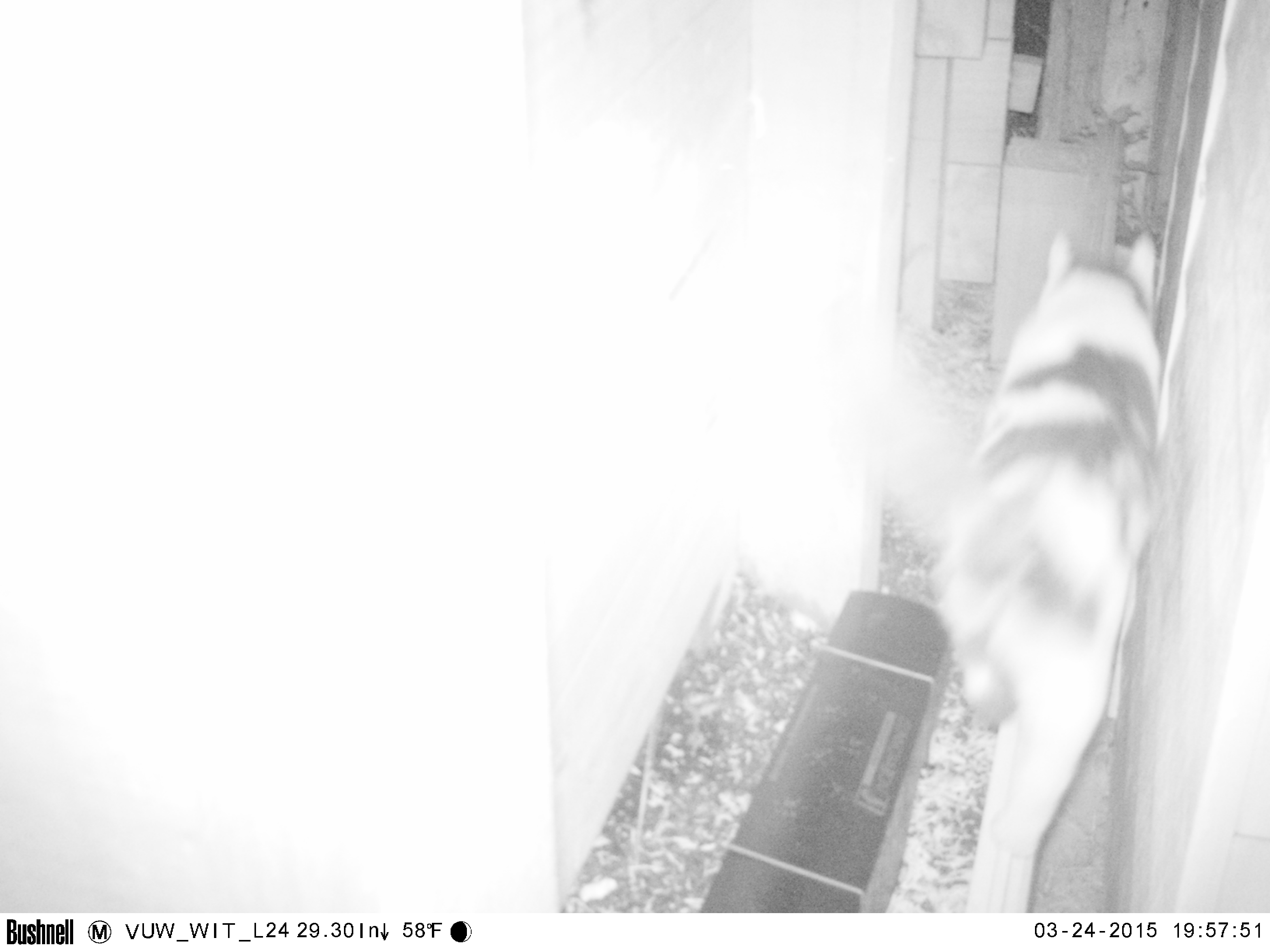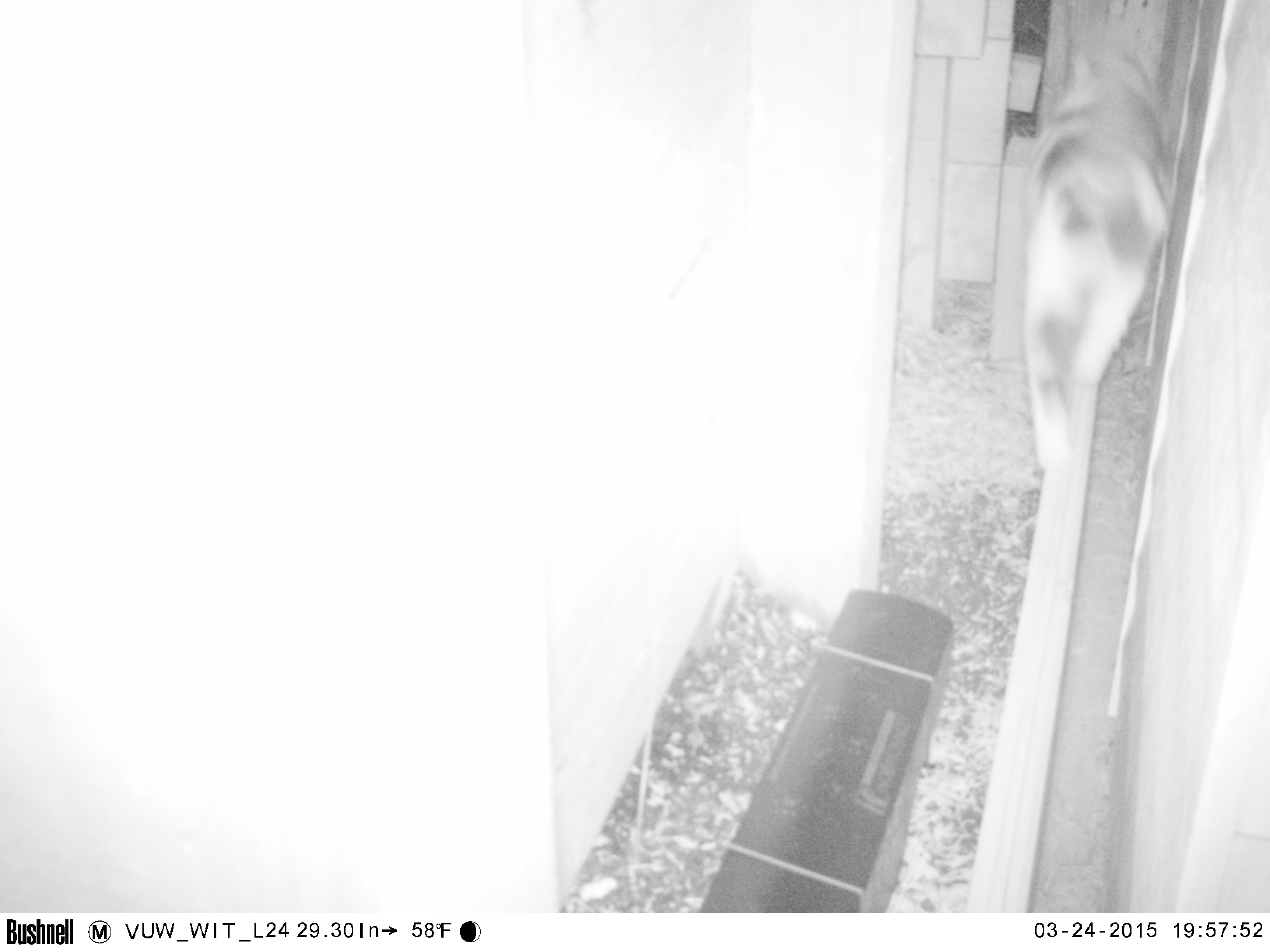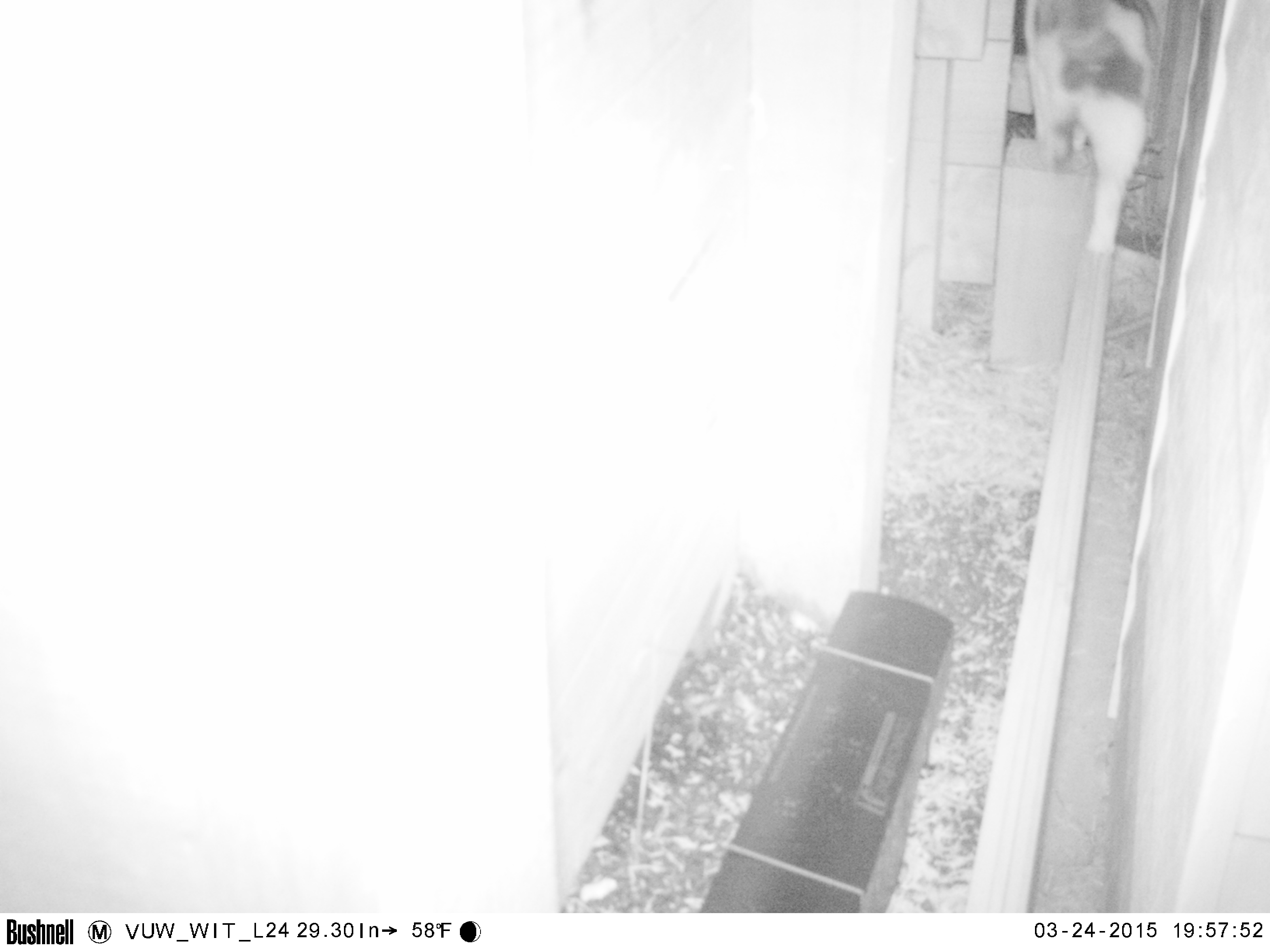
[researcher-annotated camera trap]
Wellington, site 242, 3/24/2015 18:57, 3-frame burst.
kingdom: Animalia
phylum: Chordata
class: Mammalia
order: Carnivora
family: Felidae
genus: Felis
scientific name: Felis catus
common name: cat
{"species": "cat (Felis catus)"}